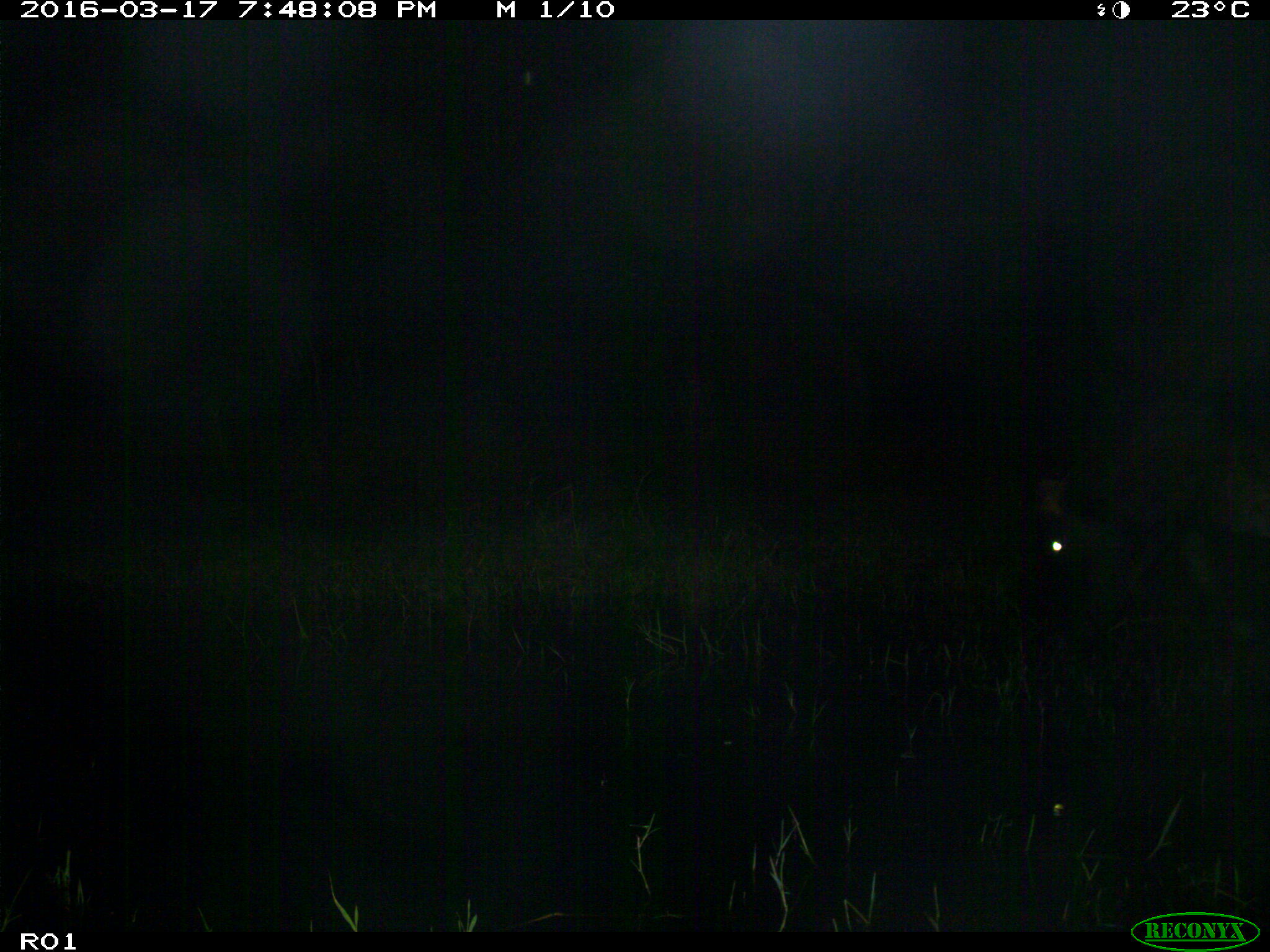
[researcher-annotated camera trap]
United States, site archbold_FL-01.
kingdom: Animalia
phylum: Chordata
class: Mammalia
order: Artiodactyla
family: Bovidae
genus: Bos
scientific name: Bos taurus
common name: domestic cow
Bos taurus (domestic cow).